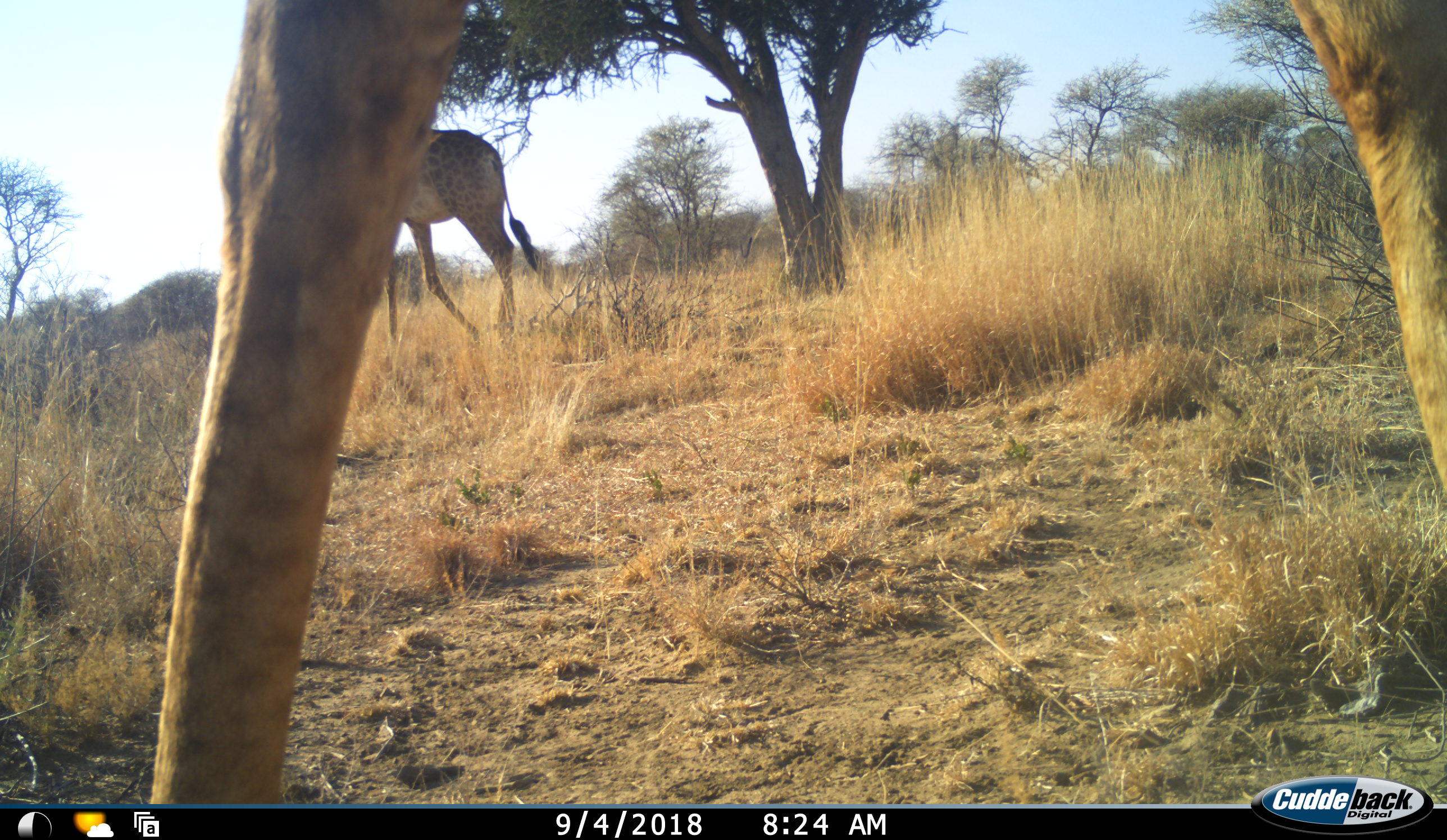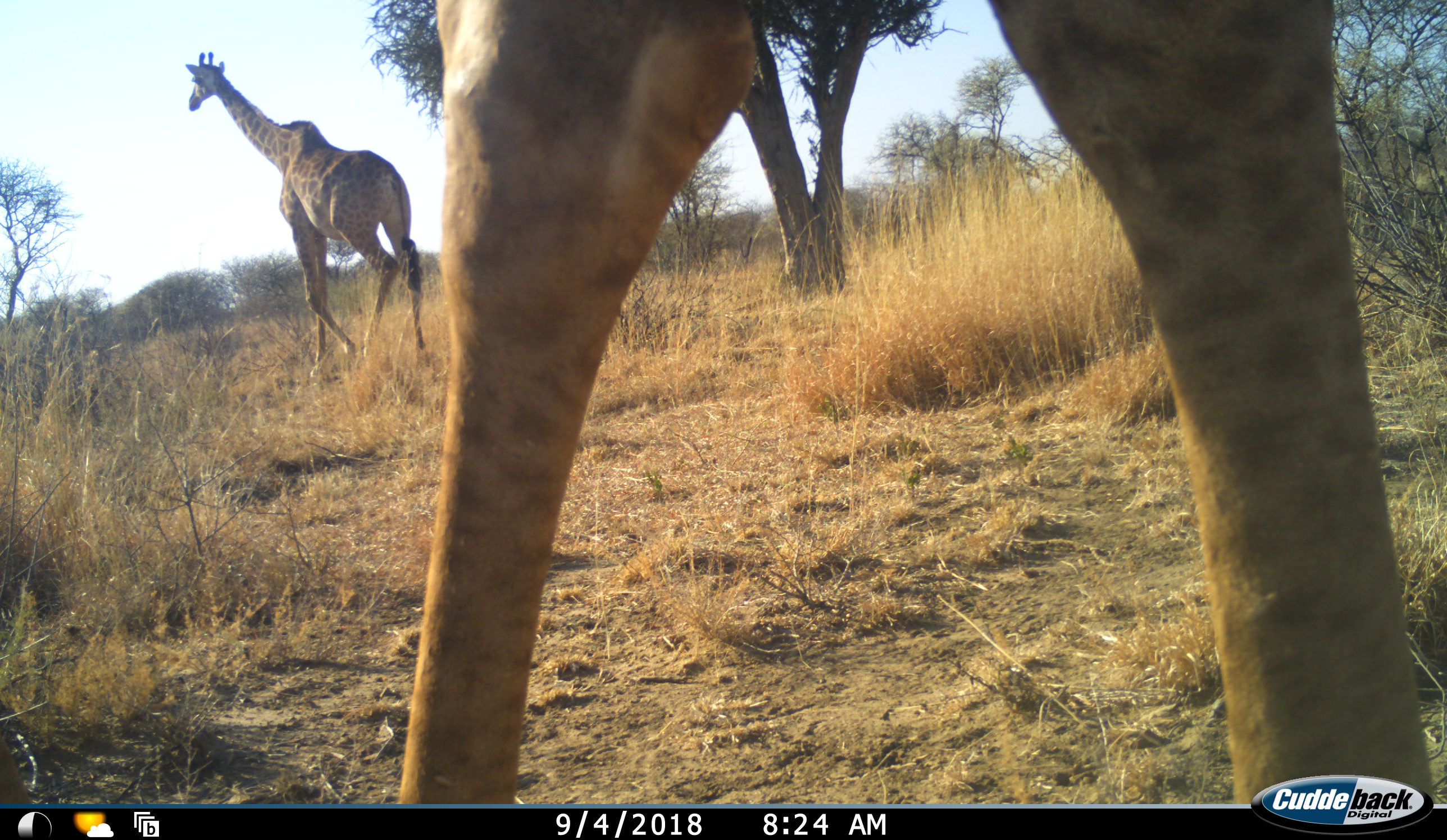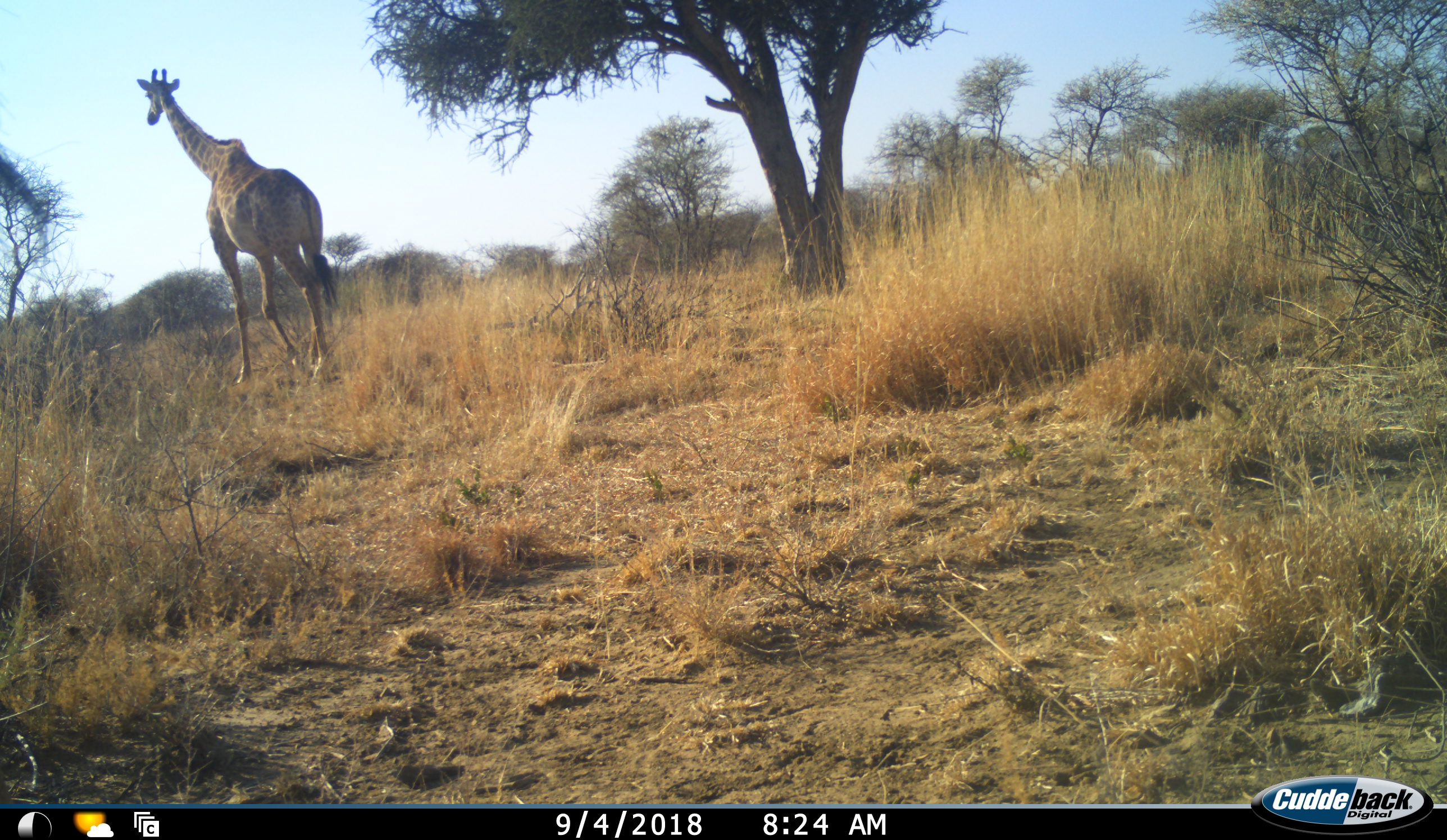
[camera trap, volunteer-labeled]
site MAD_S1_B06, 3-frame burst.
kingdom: Animalia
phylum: Chordata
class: Mammalia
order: Artiodactyla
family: Giraffidae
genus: Giraffa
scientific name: Giraffa camelopardalis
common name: giraffe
Giraffe (Giraffa camelopardalis), count 2. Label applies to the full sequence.